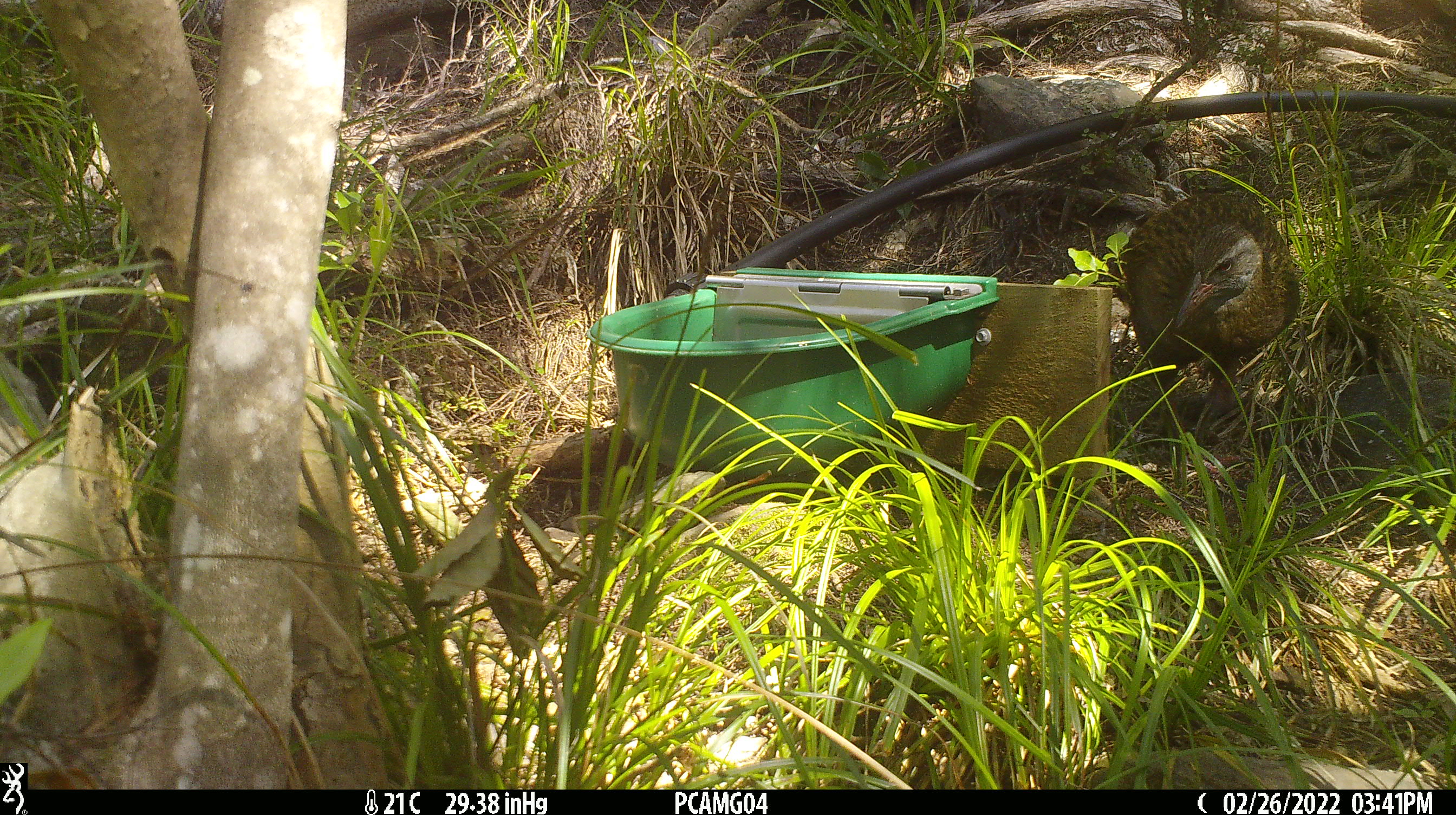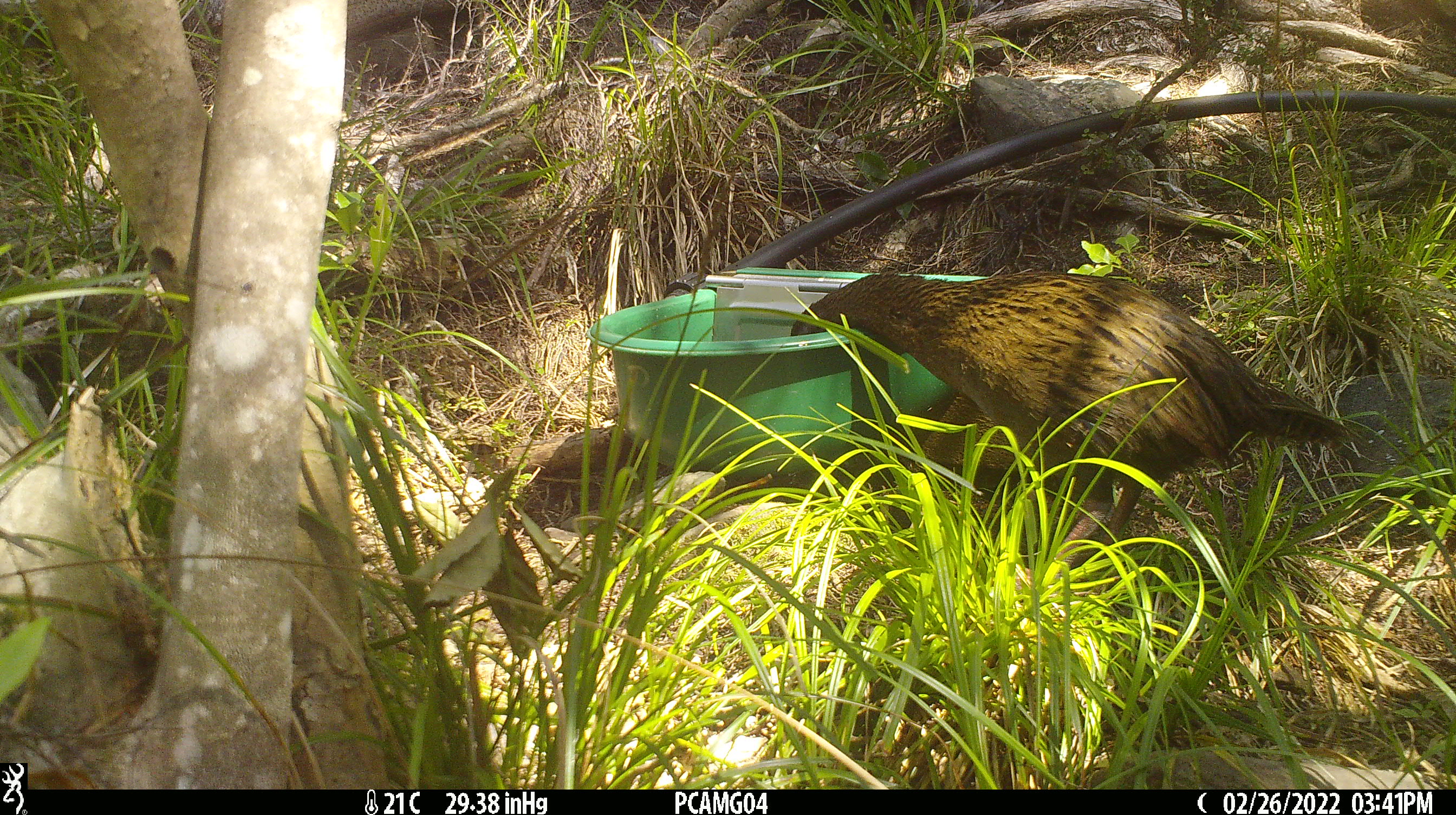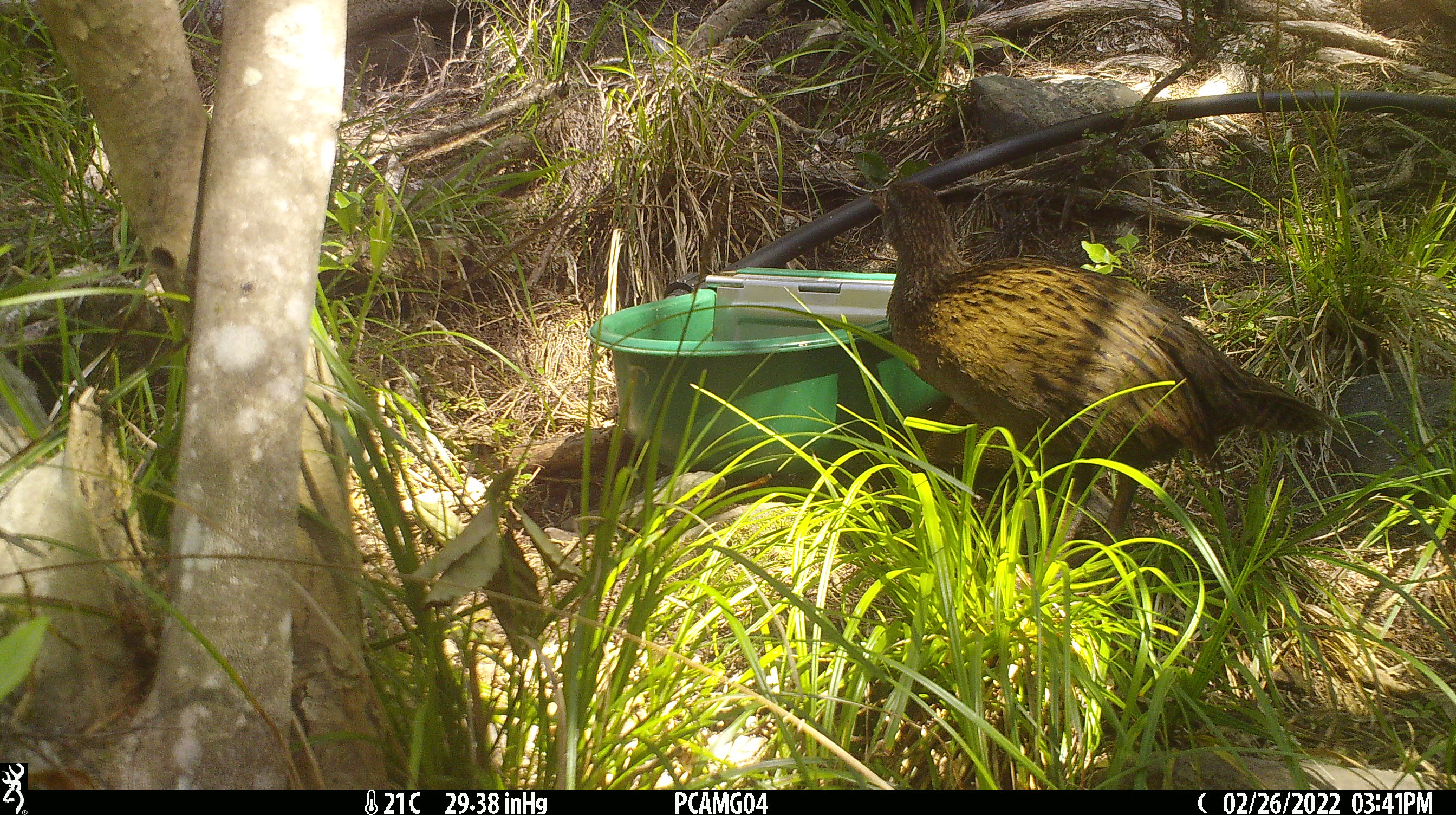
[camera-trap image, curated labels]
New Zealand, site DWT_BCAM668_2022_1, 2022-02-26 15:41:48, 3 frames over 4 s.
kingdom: Animalia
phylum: Chordata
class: Aves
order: Gruiformes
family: Rallidae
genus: Gallirallus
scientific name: Gallirallus australis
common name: weka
Weka (Gallirallus australis).